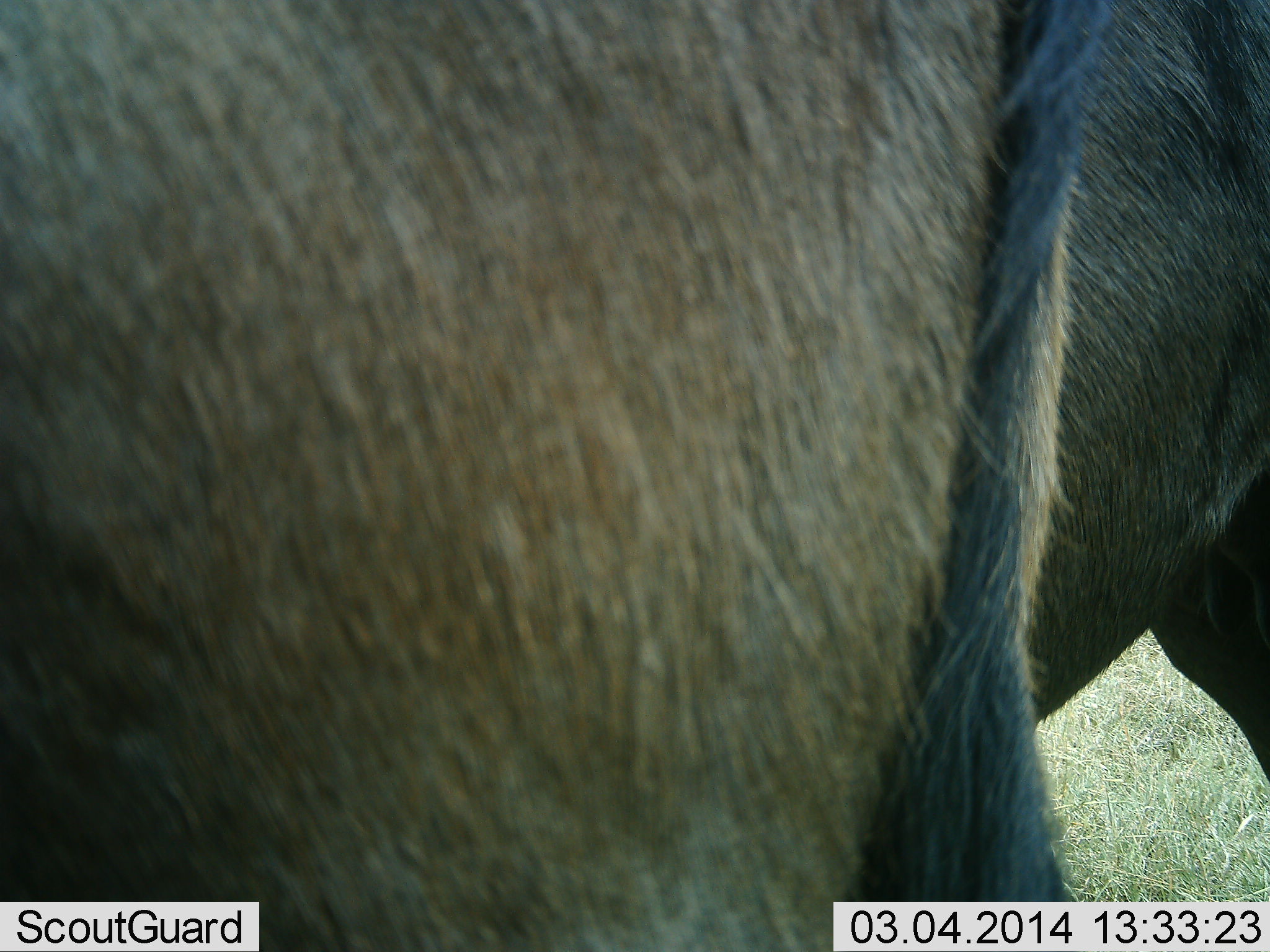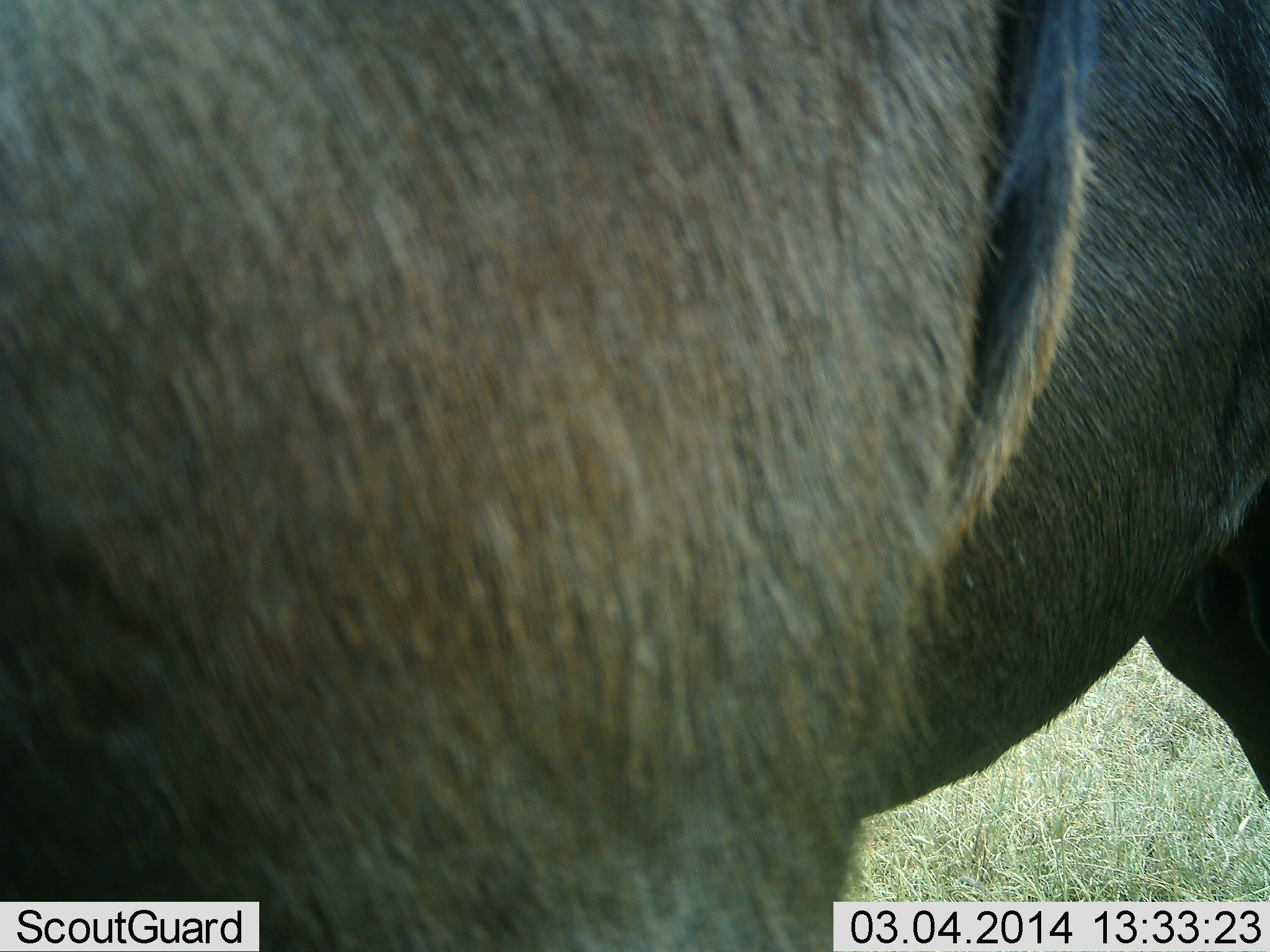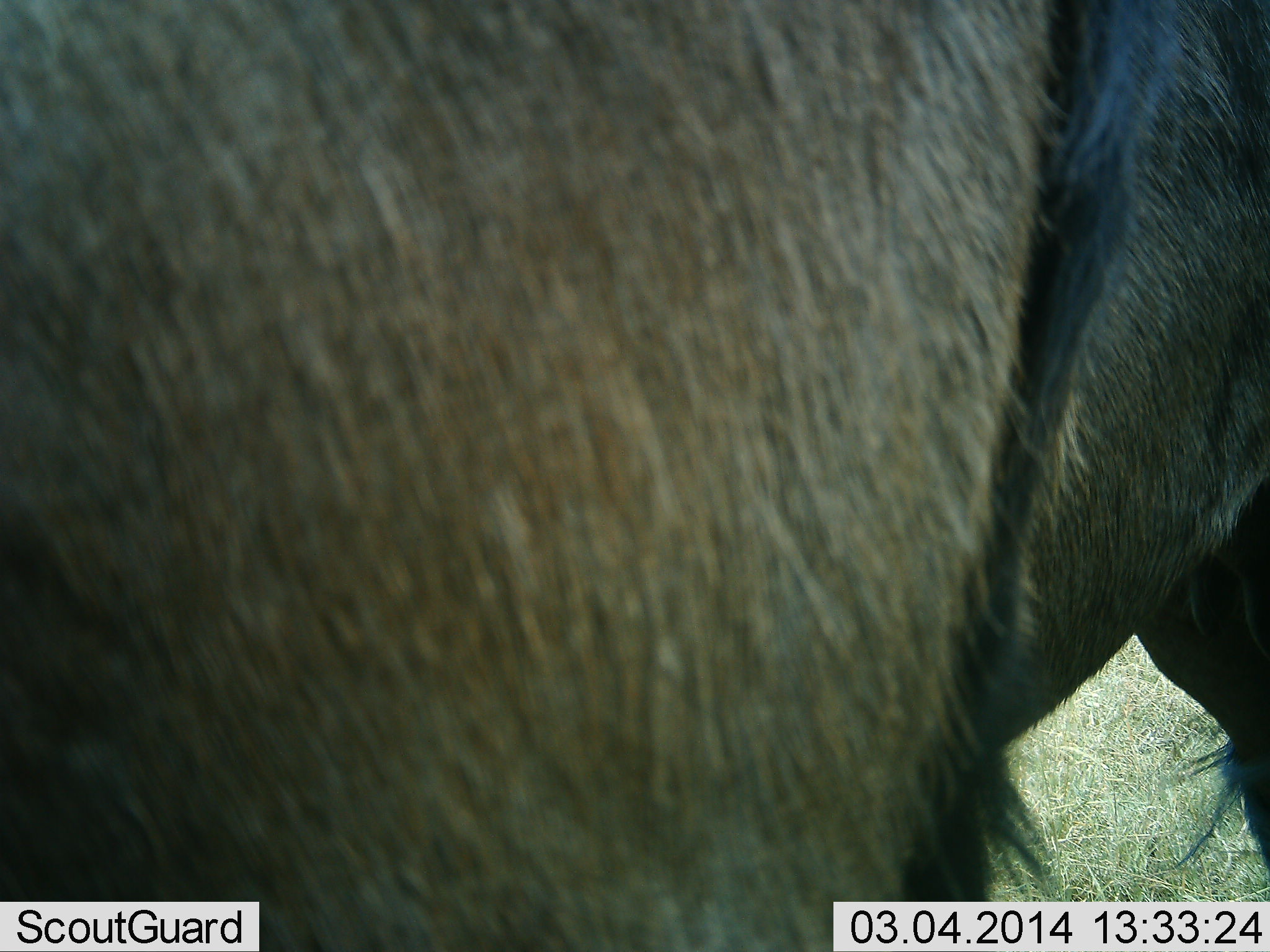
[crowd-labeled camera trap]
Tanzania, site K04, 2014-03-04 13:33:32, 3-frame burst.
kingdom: Animalia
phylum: Chordata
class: Mammalia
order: Artiodactyla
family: Bovidae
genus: Connochaetes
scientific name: Connochaetes taurinus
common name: blue wildebeest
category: wildebeest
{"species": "wildebeest (blue wildebeest) (Connochaetes taurinus)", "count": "2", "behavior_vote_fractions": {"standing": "100%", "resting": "0%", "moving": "0%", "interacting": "0%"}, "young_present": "0%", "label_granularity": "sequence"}